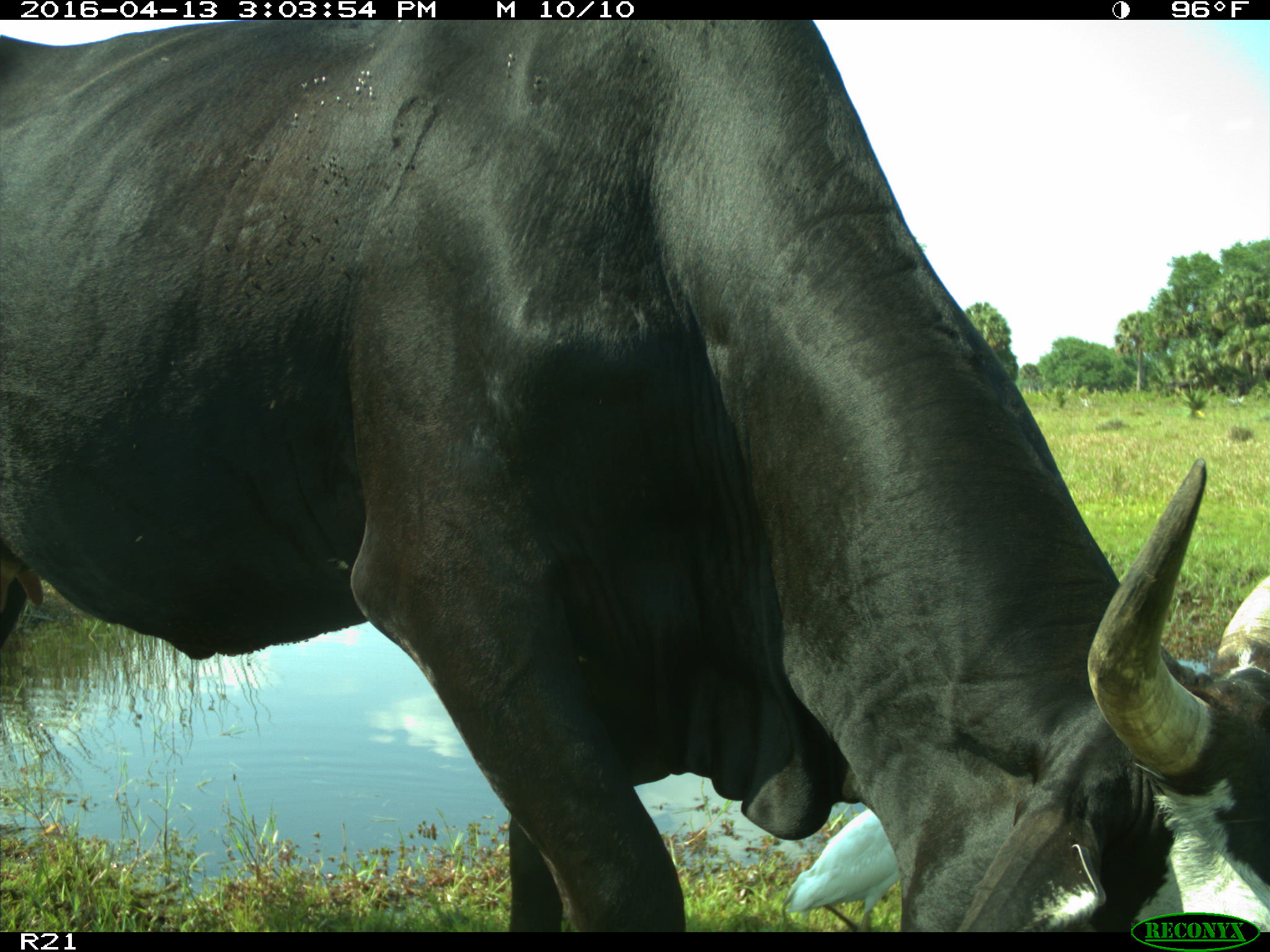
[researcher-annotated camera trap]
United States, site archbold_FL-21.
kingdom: Animalia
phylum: Chordata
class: Mammalia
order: Artiodactyla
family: Bovidae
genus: Bos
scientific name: Bos taurus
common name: domestic cow